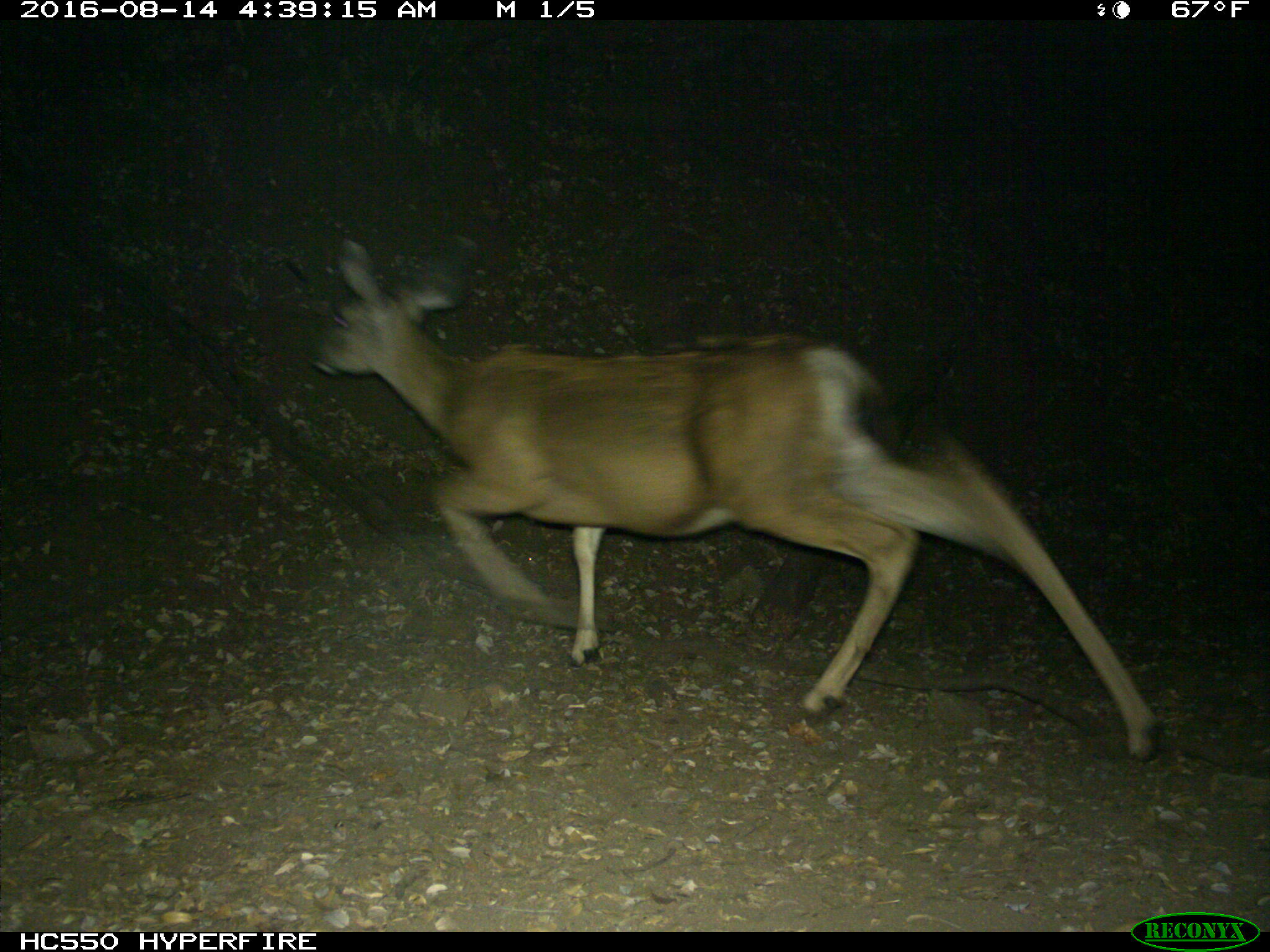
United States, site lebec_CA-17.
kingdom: Animalia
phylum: Chordata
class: Mammalia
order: Artiodactyla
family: Cervidae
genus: Odocoileus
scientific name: Odocoileus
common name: deer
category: unidentified deer